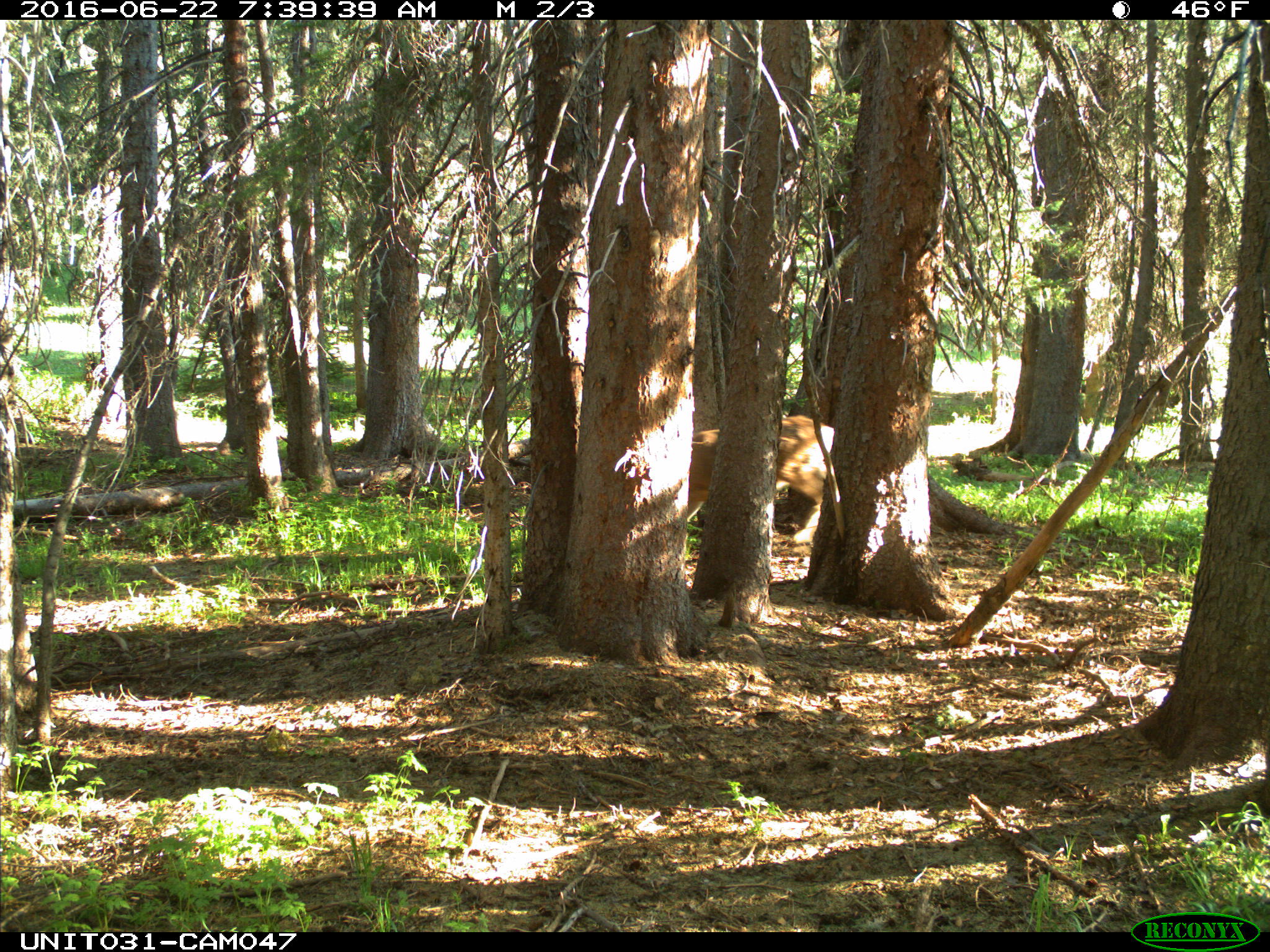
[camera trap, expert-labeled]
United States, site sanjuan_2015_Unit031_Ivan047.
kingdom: Animalia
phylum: Chordata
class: Mammalia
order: Artiodactyla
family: Cervidae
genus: Odocoileus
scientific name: Odocoileus hemionus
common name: mule deer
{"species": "Odocoileus hemionus (mule deer)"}